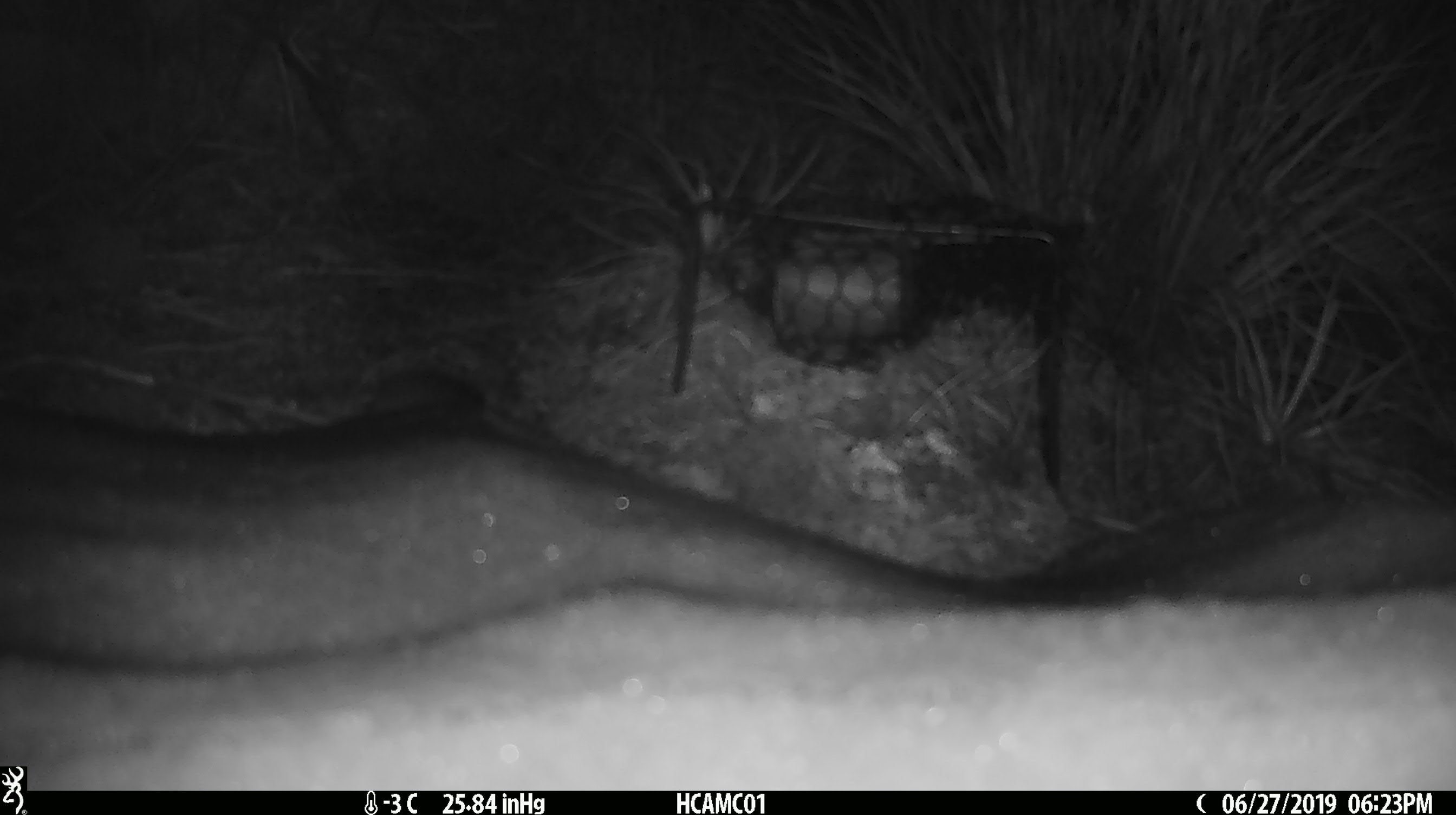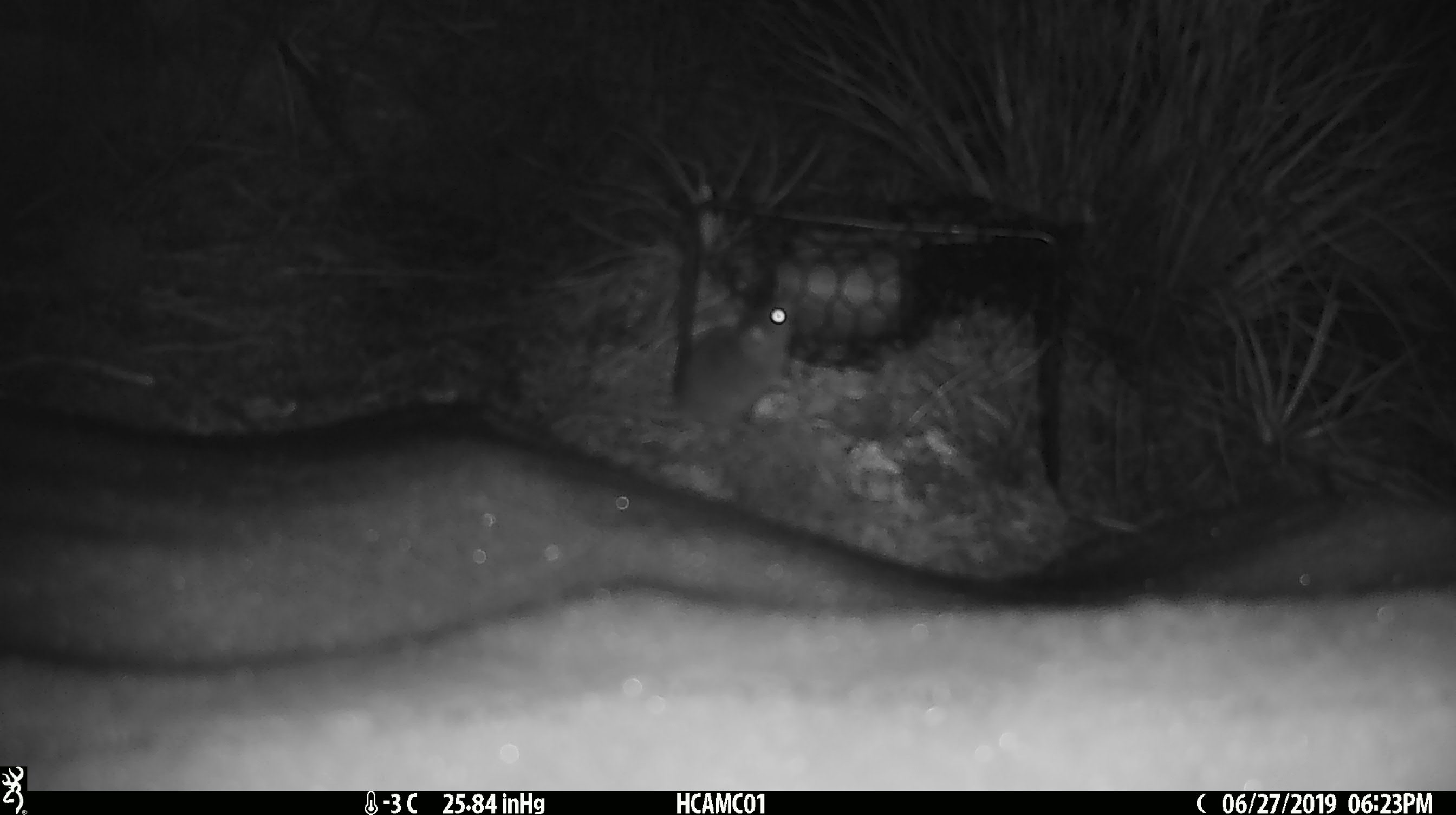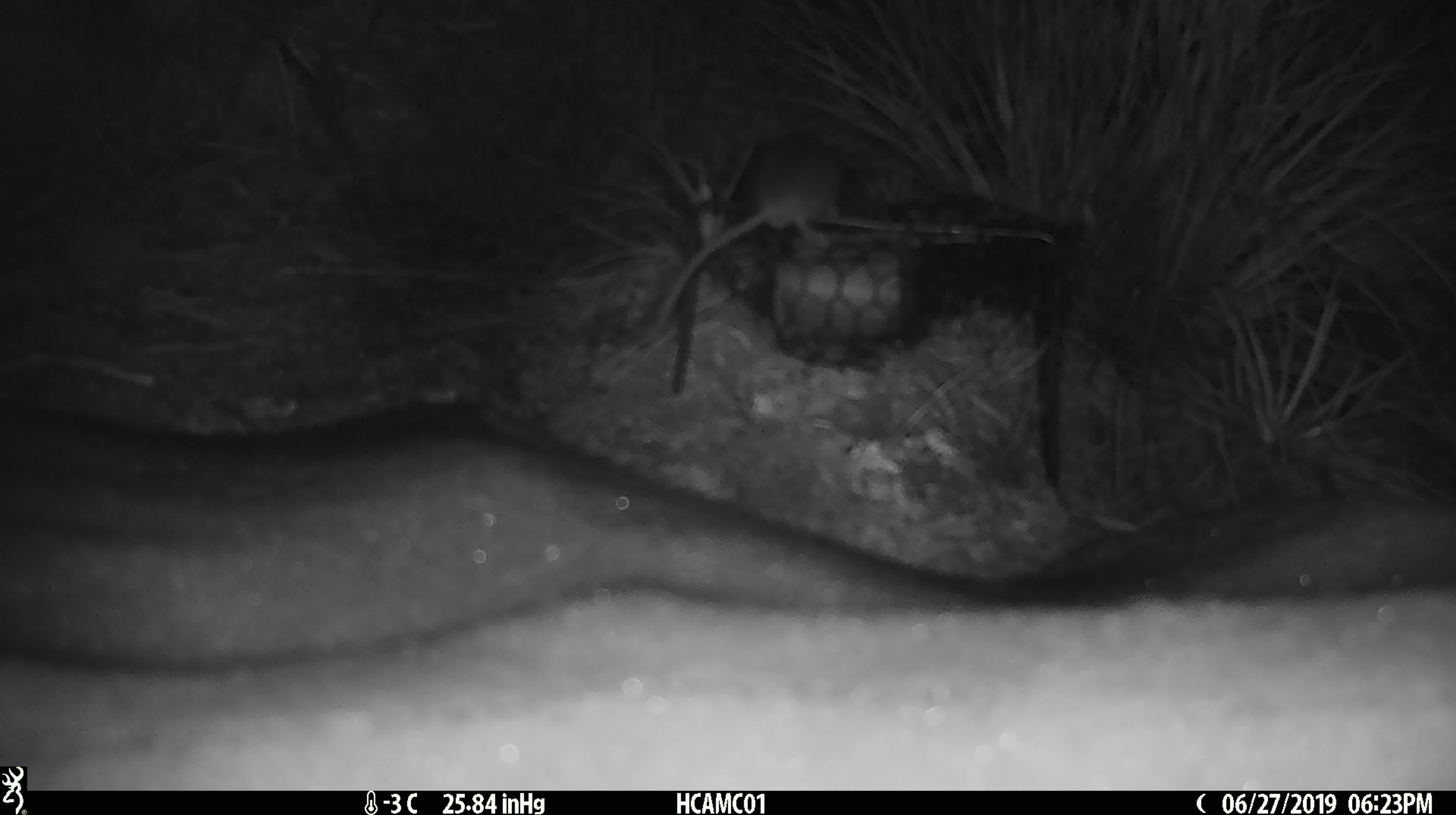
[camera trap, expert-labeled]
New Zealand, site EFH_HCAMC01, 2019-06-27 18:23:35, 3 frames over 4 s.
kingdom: Animalia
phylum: Chordata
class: Mammalia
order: Rodentia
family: Muridae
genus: Mus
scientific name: Mus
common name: mouse